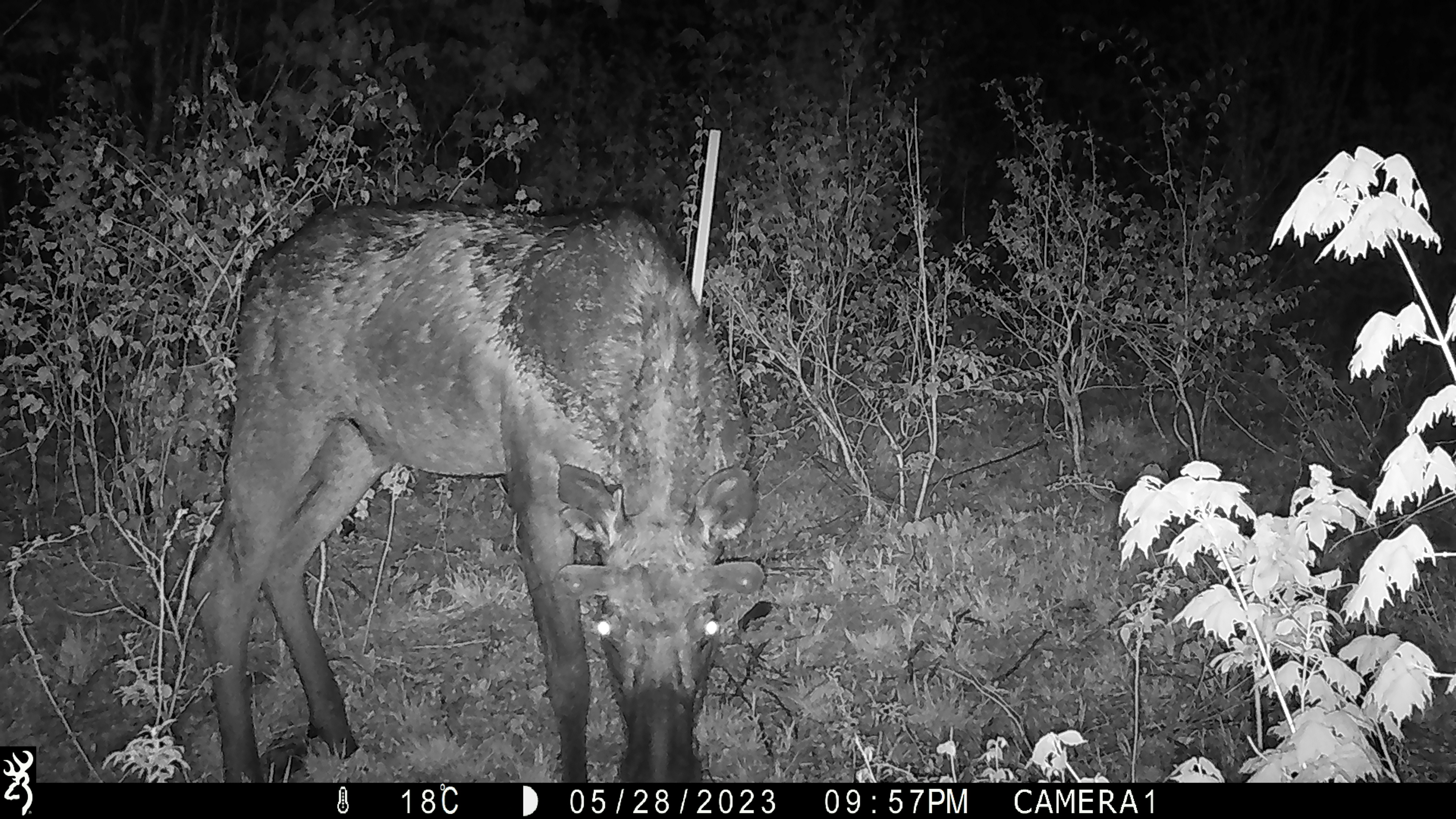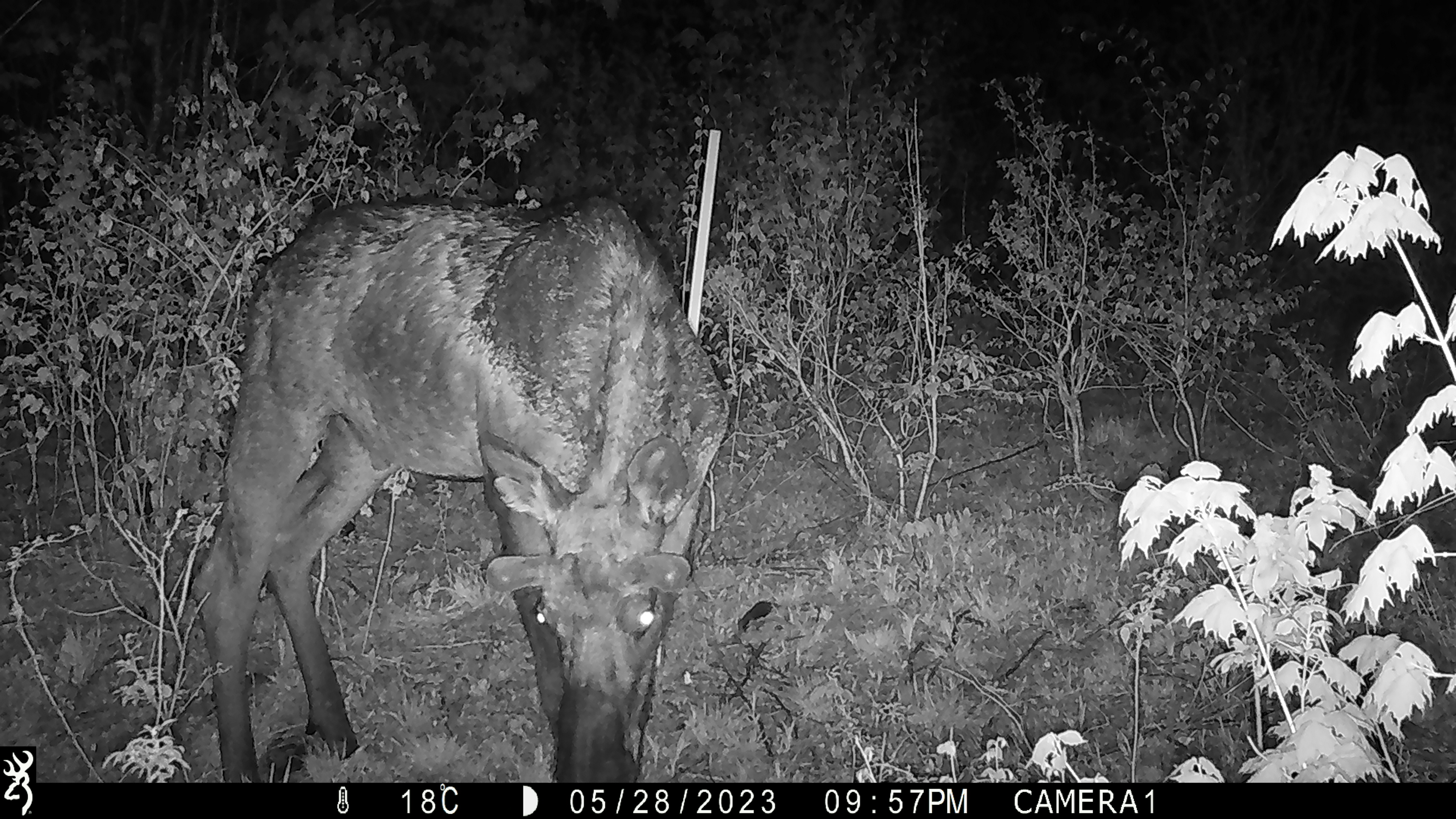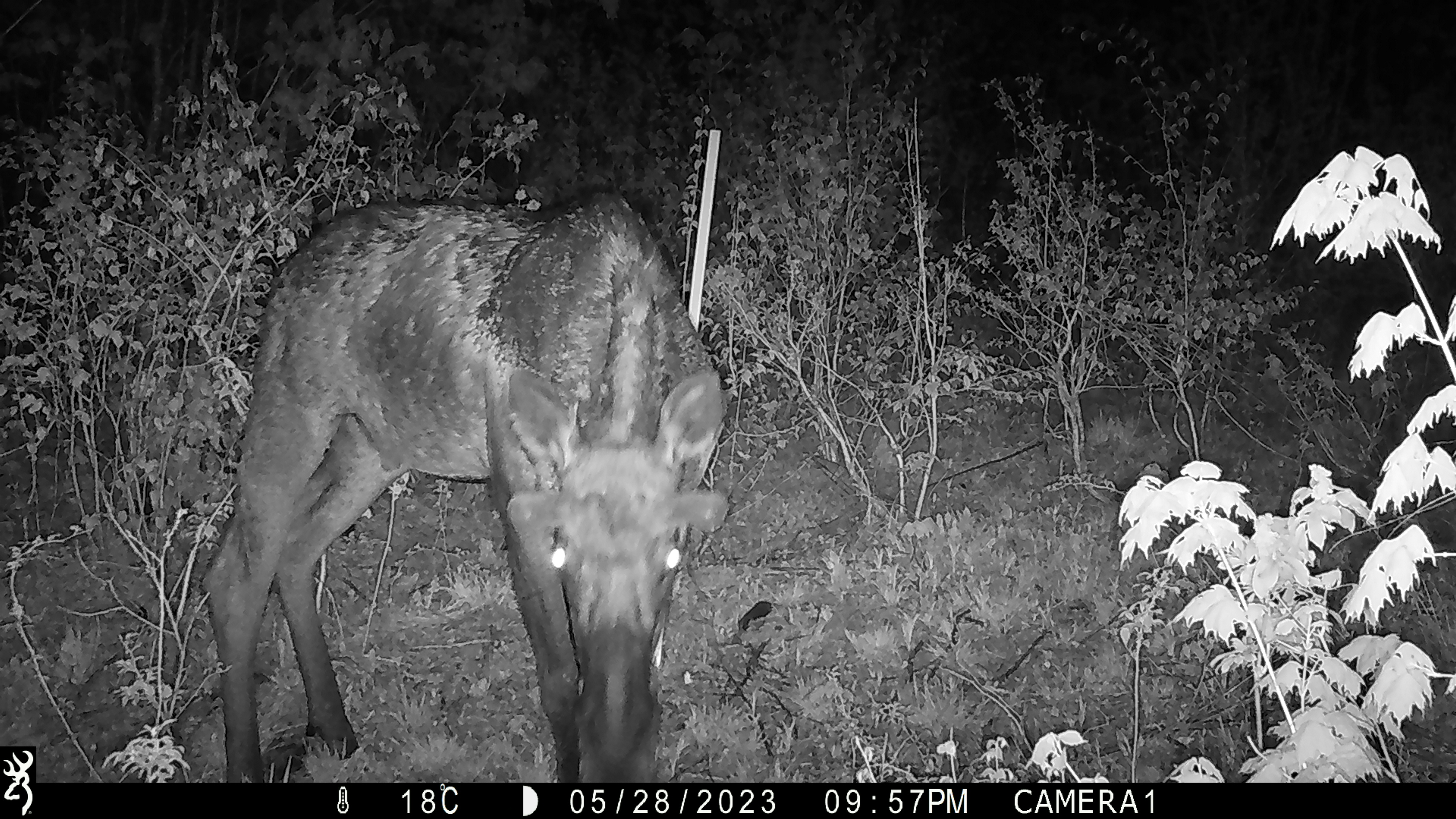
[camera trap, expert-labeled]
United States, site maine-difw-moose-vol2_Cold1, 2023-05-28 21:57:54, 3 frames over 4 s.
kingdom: Animalia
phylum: Chordata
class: Mammalia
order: Artiodactyla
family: Cervidae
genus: Alces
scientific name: Alces alces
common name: moose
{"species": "moose (Alces alces)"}